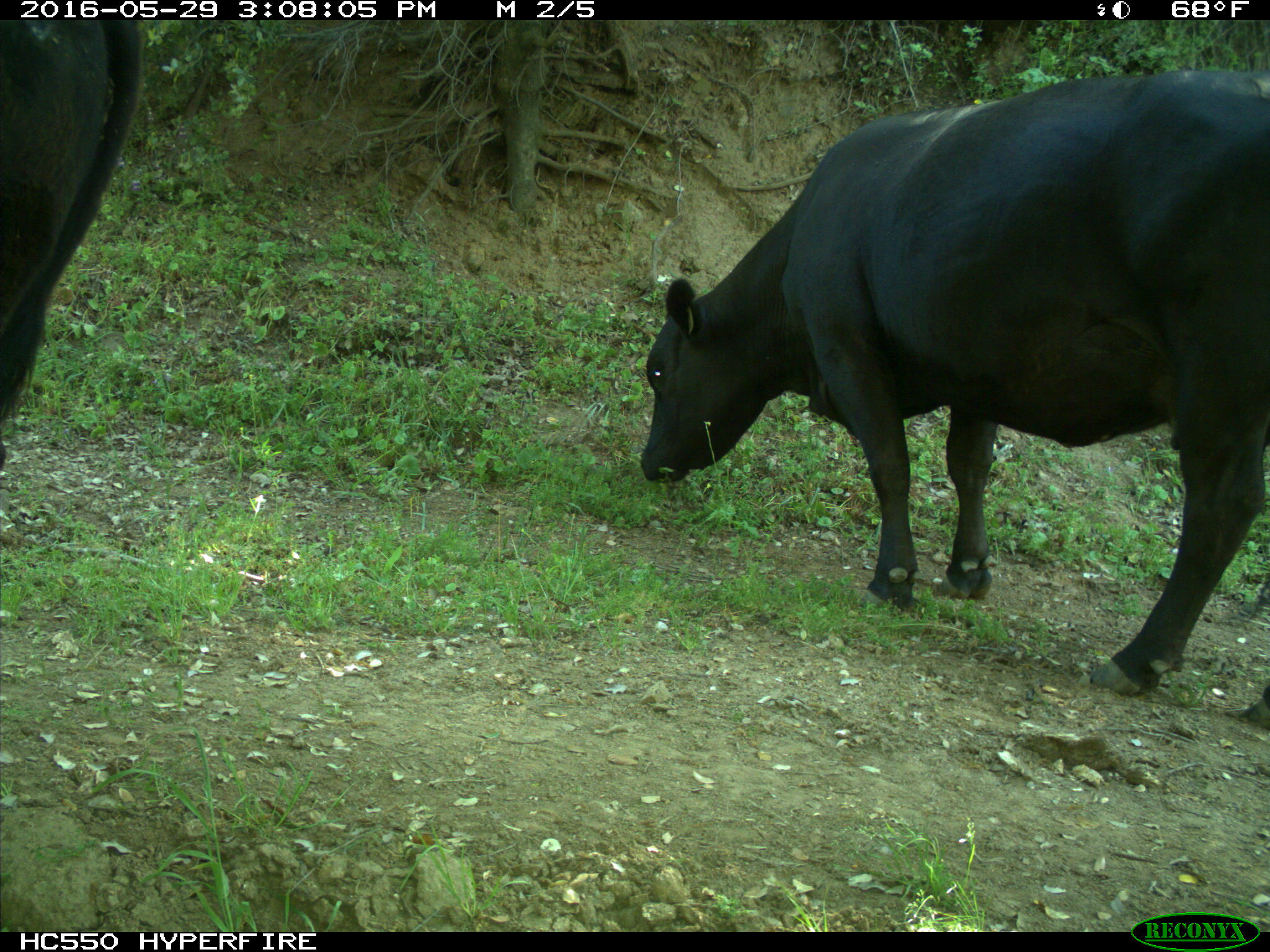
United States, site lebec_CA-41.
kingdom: Animalia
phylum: Chordata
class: Mammalia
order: Artiodactyla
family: Bovidae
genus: Bos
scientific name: Bos taurus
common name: domestic cow